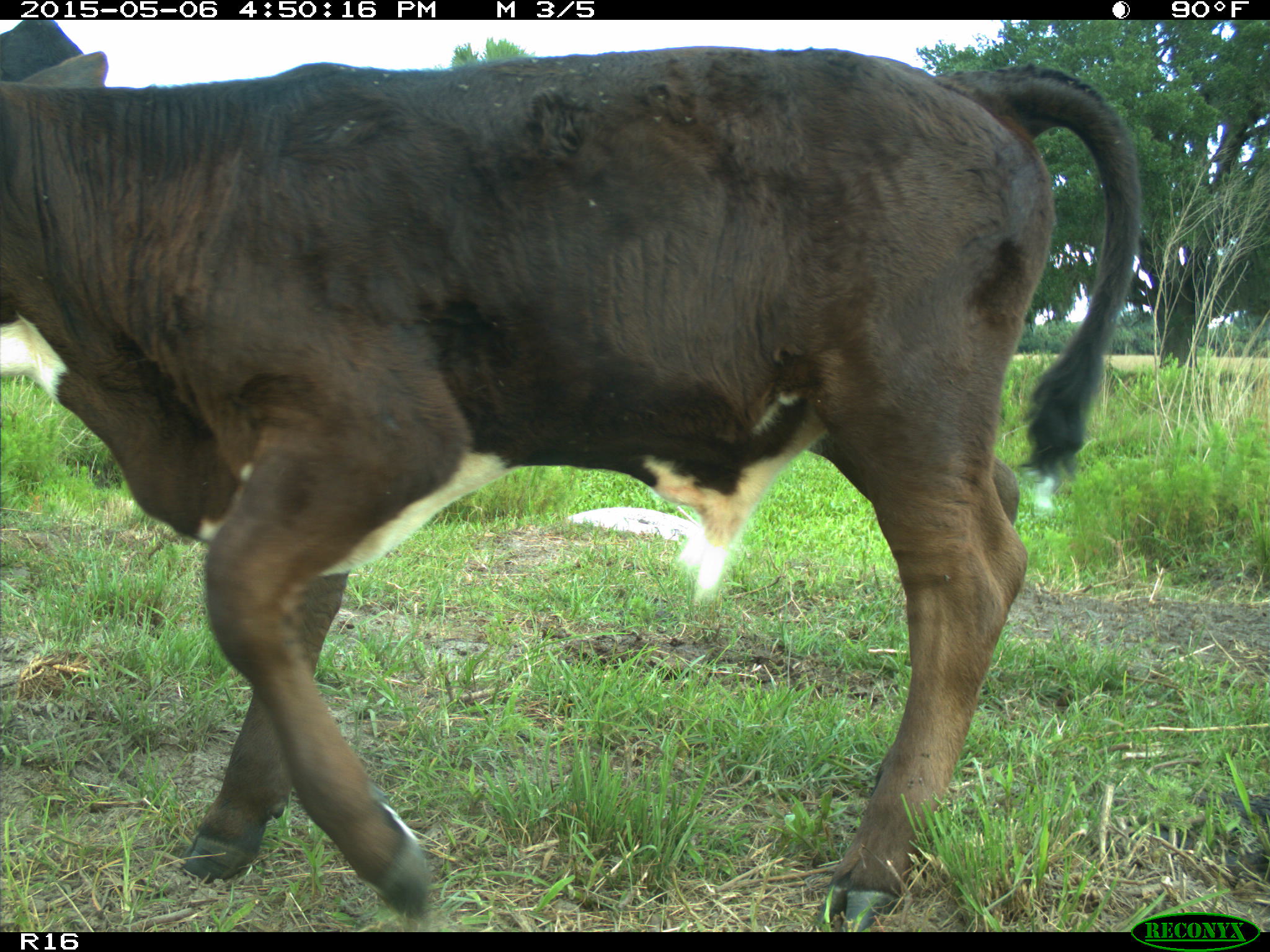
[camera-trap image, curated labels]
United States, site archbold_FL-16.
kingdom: Animalia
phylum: Chordata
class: Mammalia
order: Artiodactyla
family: Bovidae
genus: Bos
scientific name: Bos taurus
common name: domestic cow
Bos taurus (domestic cow).